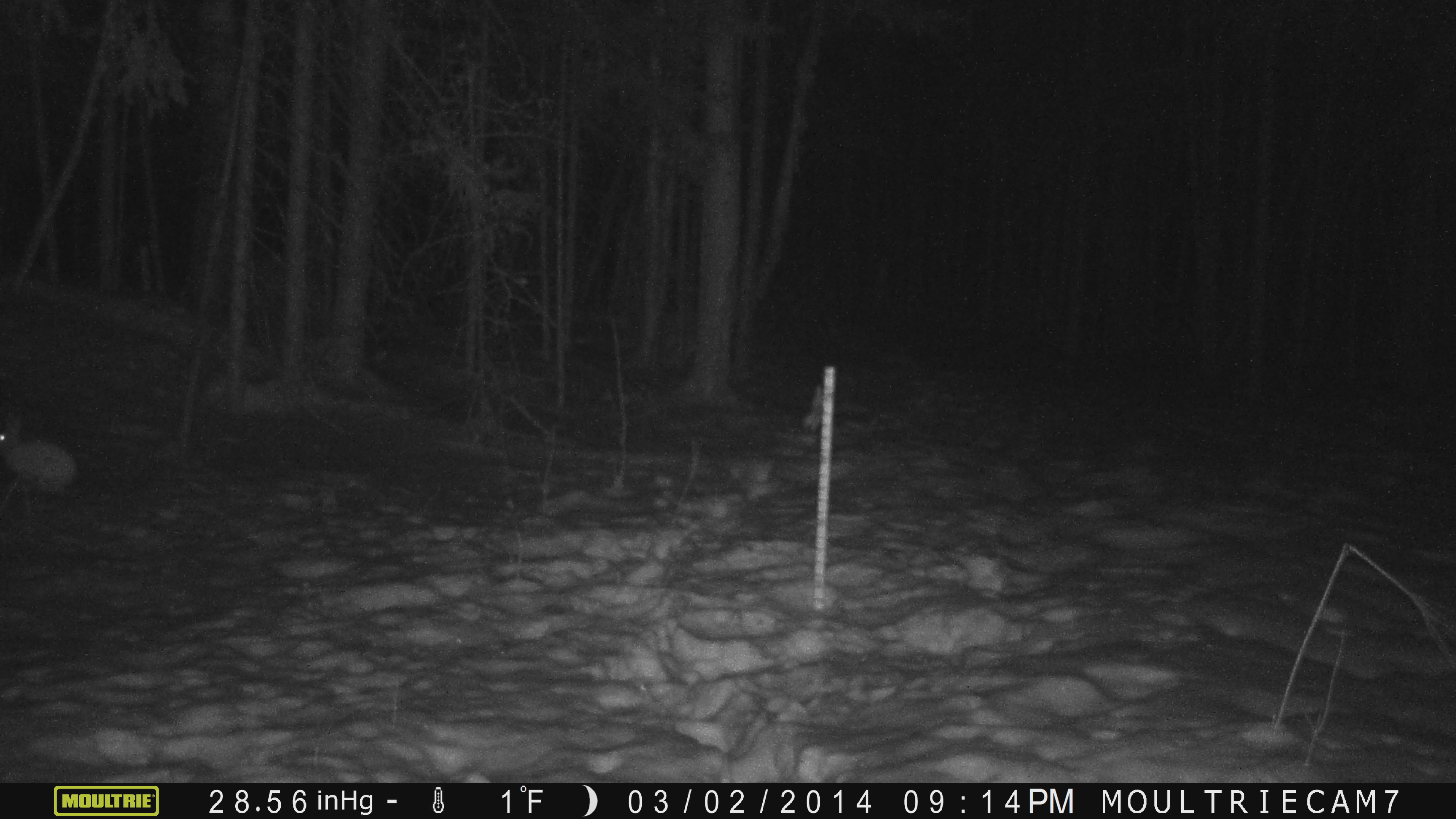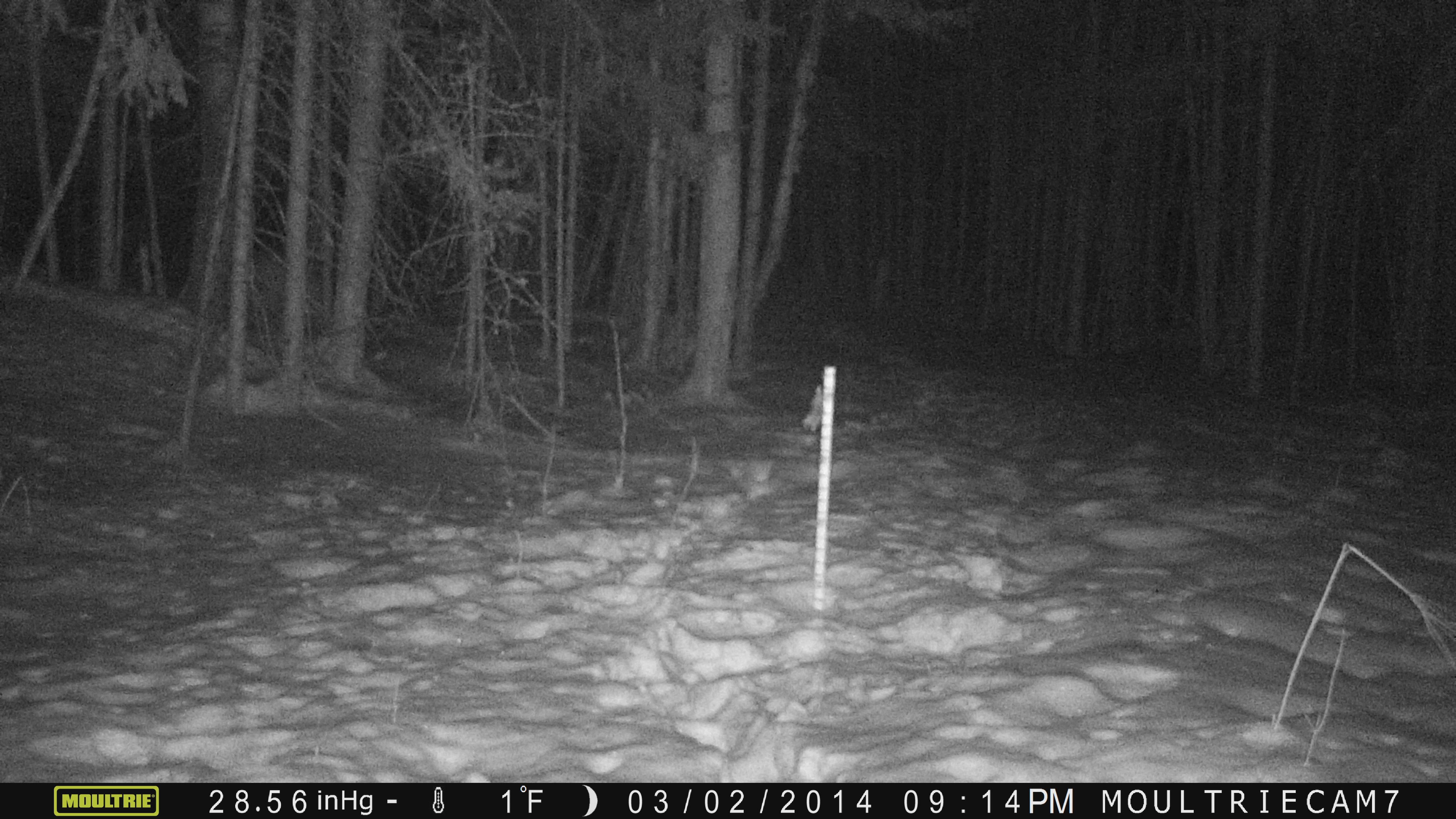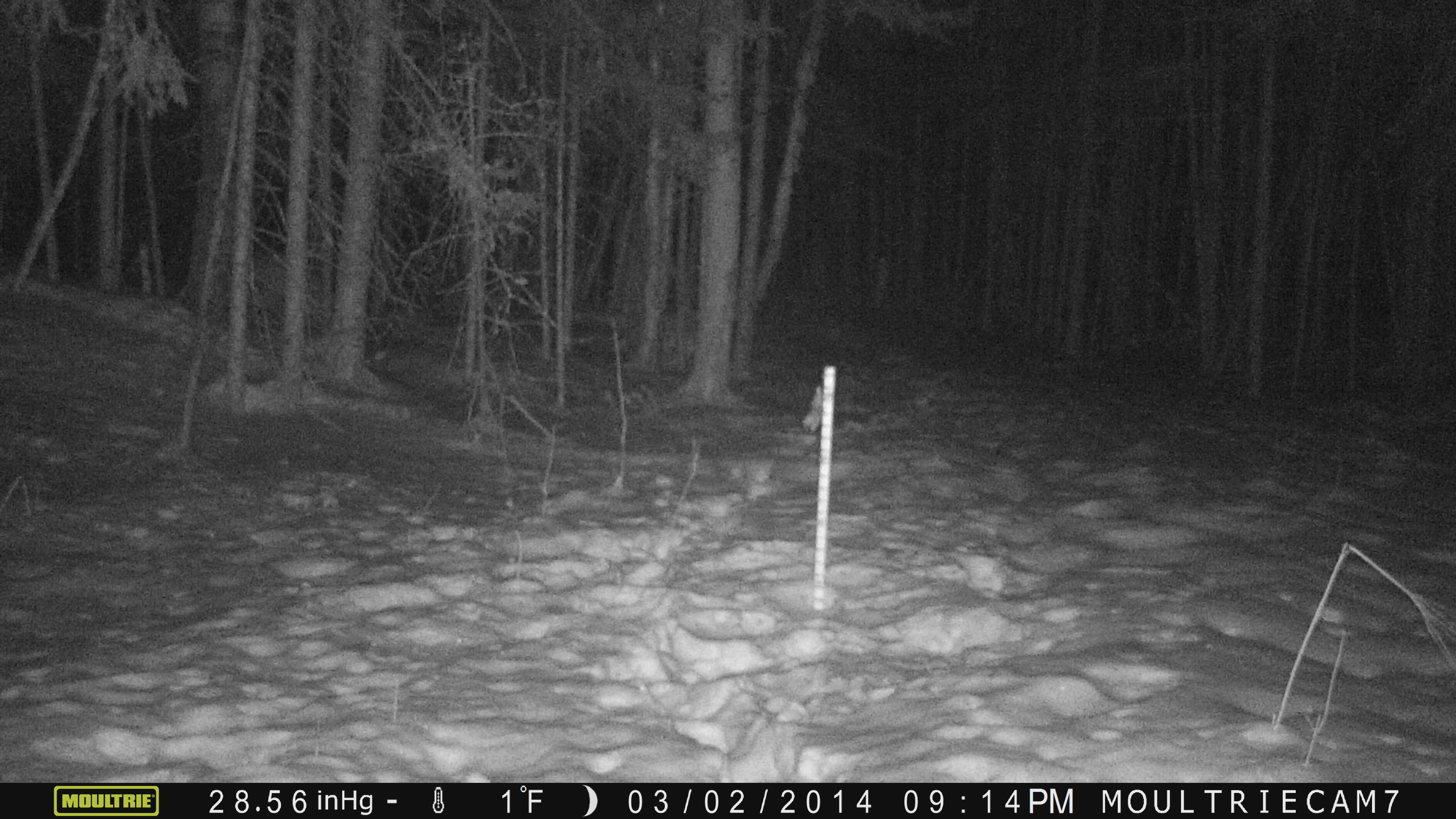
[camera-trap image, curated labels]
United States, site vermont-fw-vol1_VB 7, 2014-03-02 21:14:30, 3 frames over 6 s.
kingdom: Animalia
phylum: Chordata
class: Mammalia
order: Lagomorpha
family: Leporidae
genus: Lepus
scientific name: Lepus americanus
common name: snowshoe hare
Snowshoe hare (Lepus americanus).